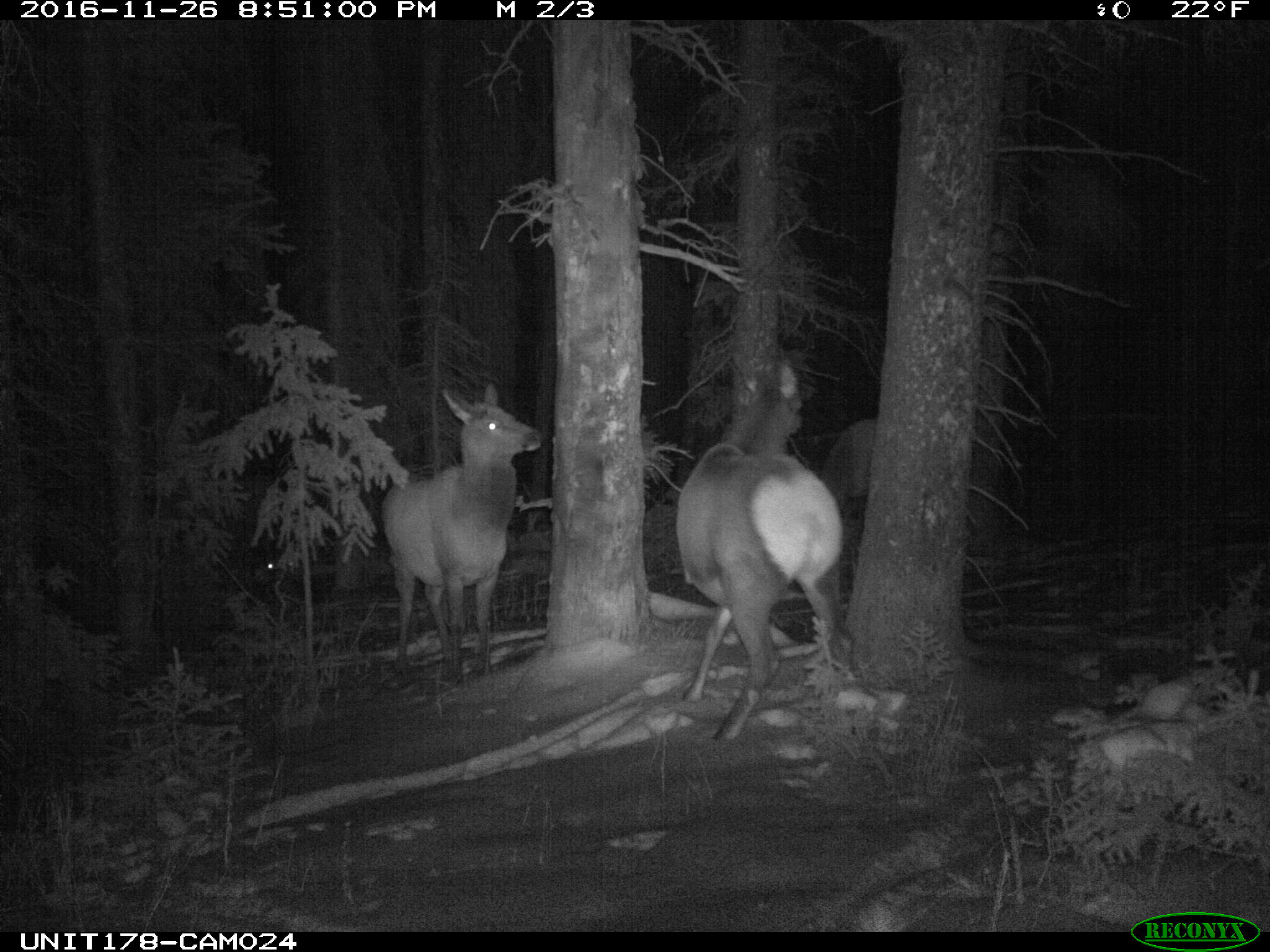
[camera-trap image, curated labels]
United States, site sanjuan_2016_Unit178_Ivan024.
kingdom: Animalia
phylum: Chordata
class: Mammalia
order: Artiodactyla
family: Cervidae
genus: Cervus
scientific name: Cervus elaphus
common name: red deer